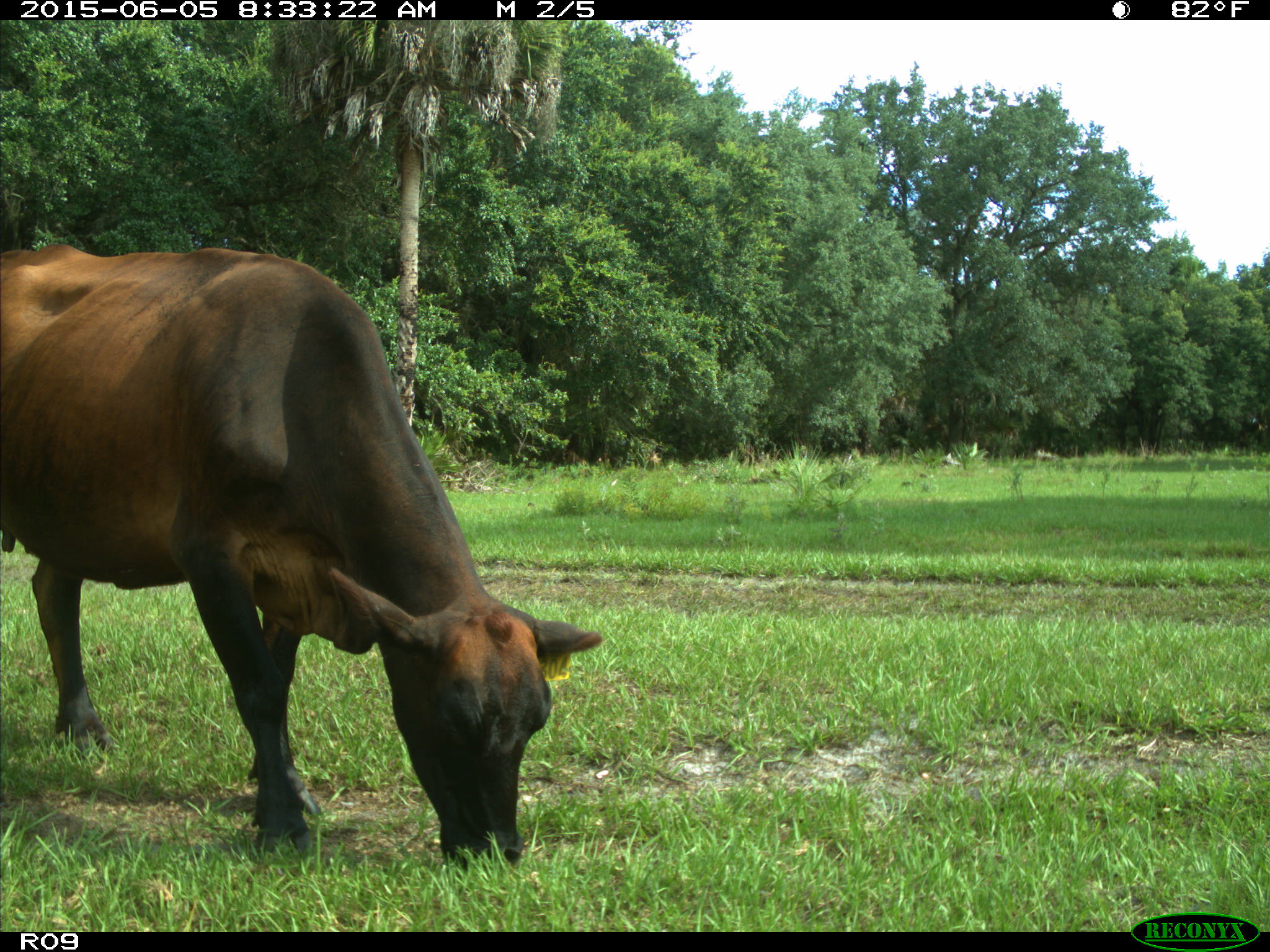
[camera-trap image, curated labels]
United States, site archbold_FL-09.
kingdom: Animalia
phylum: Chordata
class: Mammalia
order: Artiodactyla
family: Bovidae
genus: Bos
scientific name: Bos taurus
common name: domestic cow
Bos taurus (domestic cow).